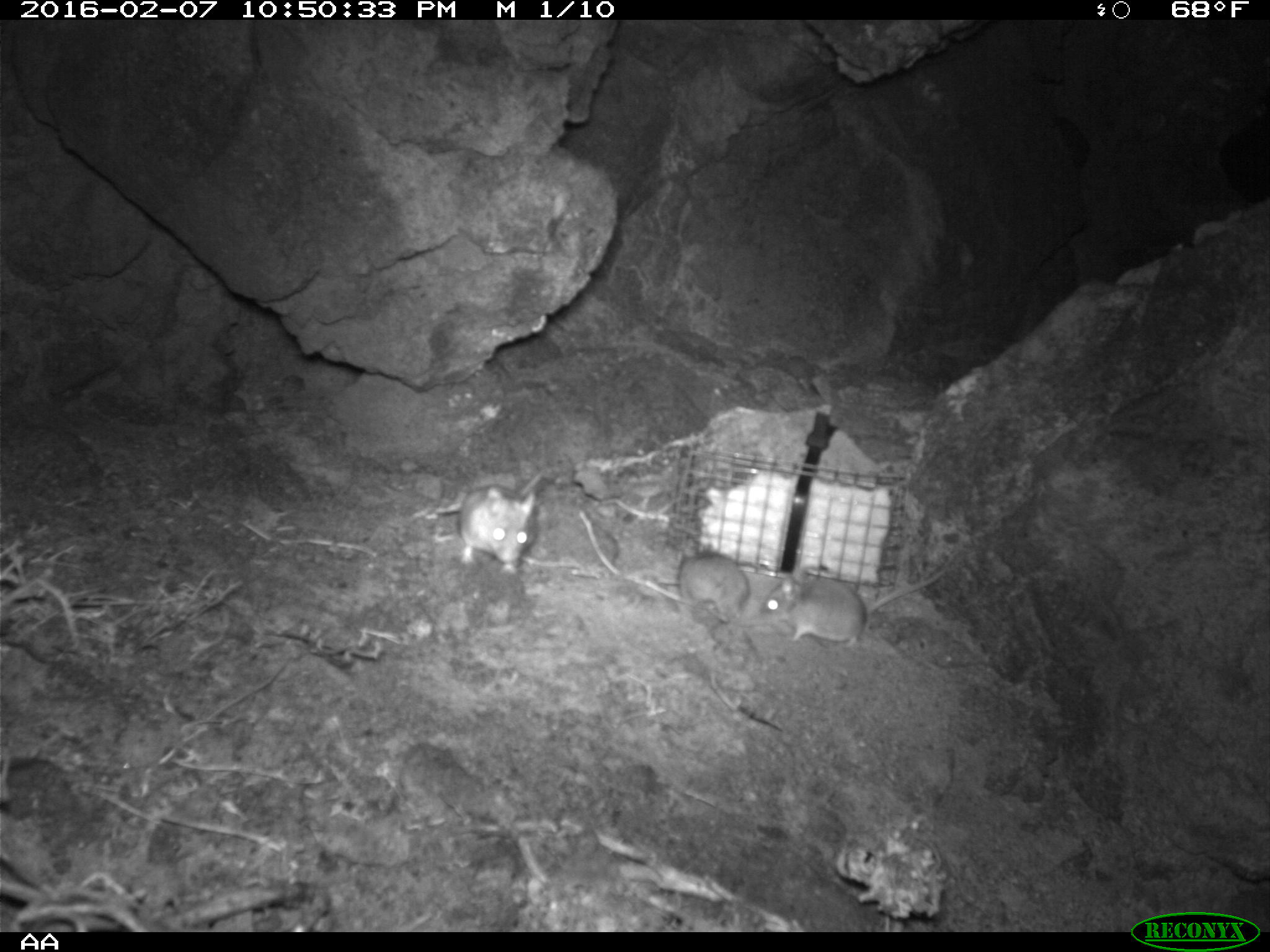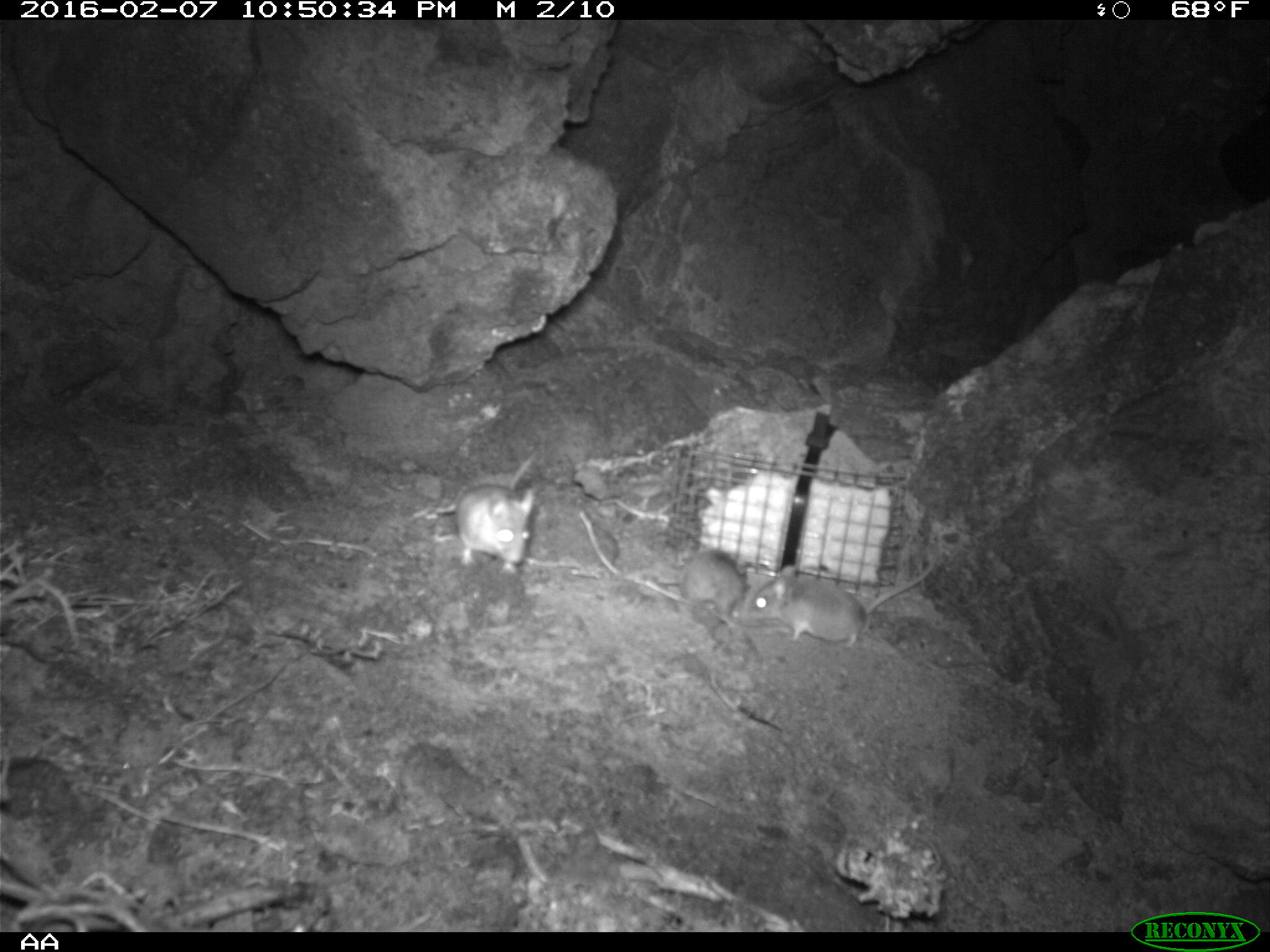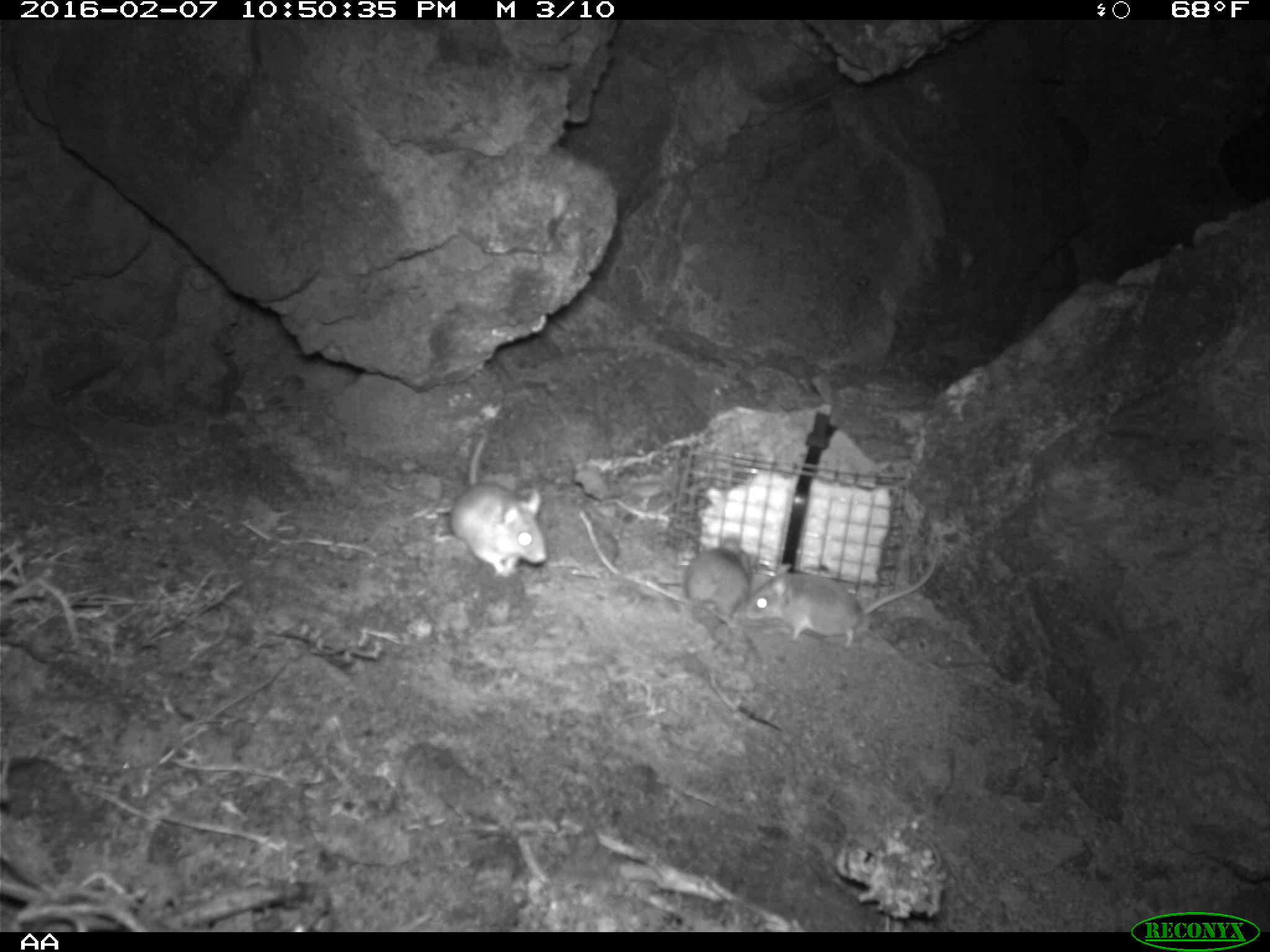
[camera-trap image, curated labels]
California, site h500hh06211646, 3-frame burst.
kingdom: Animalia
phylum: Chordata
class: Mammalia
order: Rodentia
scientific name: Rodentia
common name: rodent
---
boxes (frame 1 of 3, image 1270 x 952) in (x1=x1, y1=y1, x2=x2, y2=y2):
rodent: (x1=760, y1=563, x2=946, y2=643); (x1=458, y1=472, x2=541, y2=570); (x1=675, y1=542, x2=750, y2=625)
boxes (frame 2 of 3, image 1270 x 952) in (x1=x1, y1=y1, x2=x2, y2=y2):
rodent: (x1=747, y1=565, x2=938, y2=648); (x1=455, y1=456, x2=535, y2=574); (x1=659, y1=550, x2=748, y2=627)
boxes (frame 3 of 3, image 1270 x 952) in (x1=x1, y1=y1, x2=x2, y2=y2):
rodent: (x1=744, y1=557, x2=939, y2=651); (x1=449, y1=433, x2=548, y2=580); (x1=680, y1=534, x2=761, y2=624)